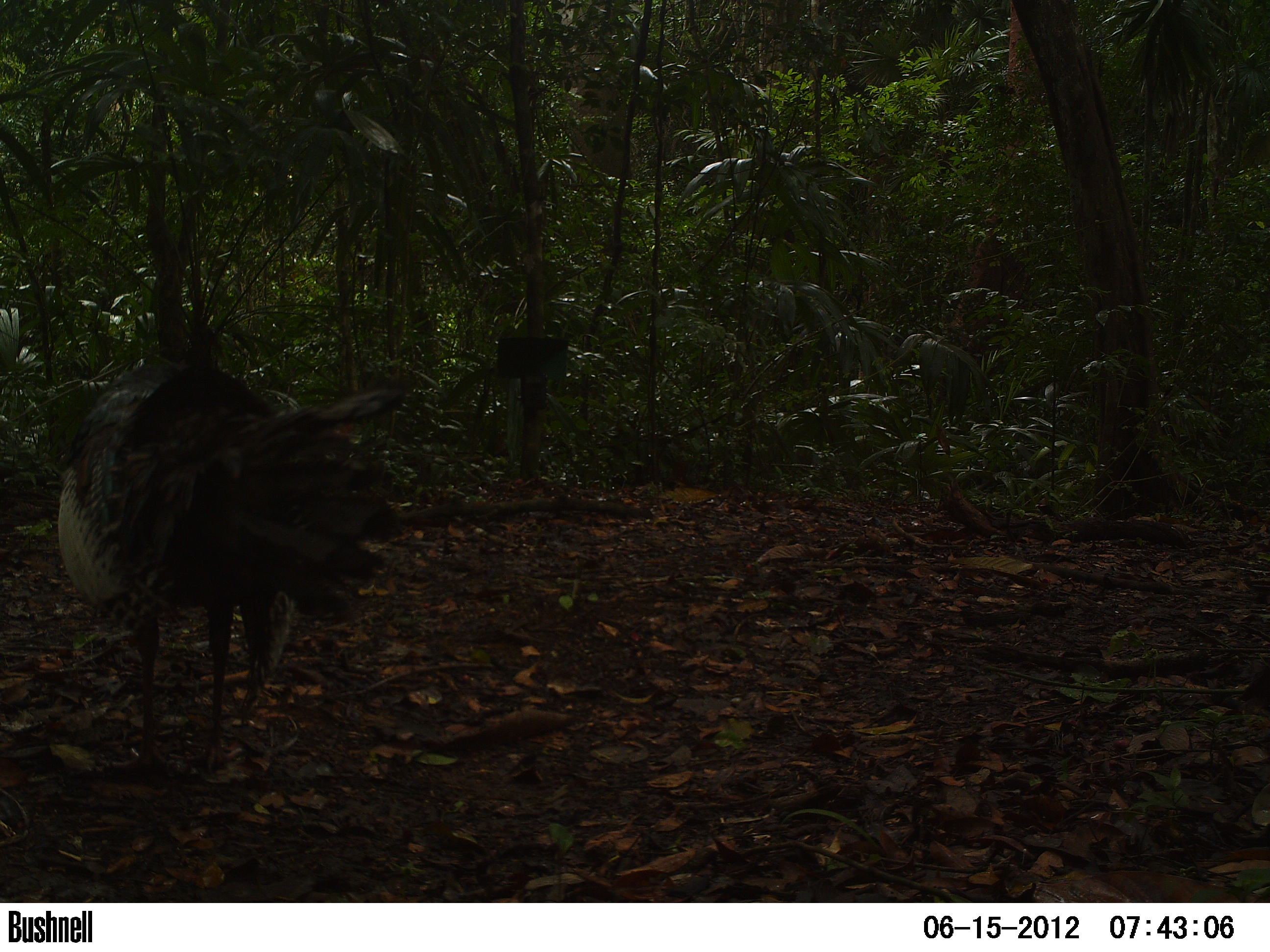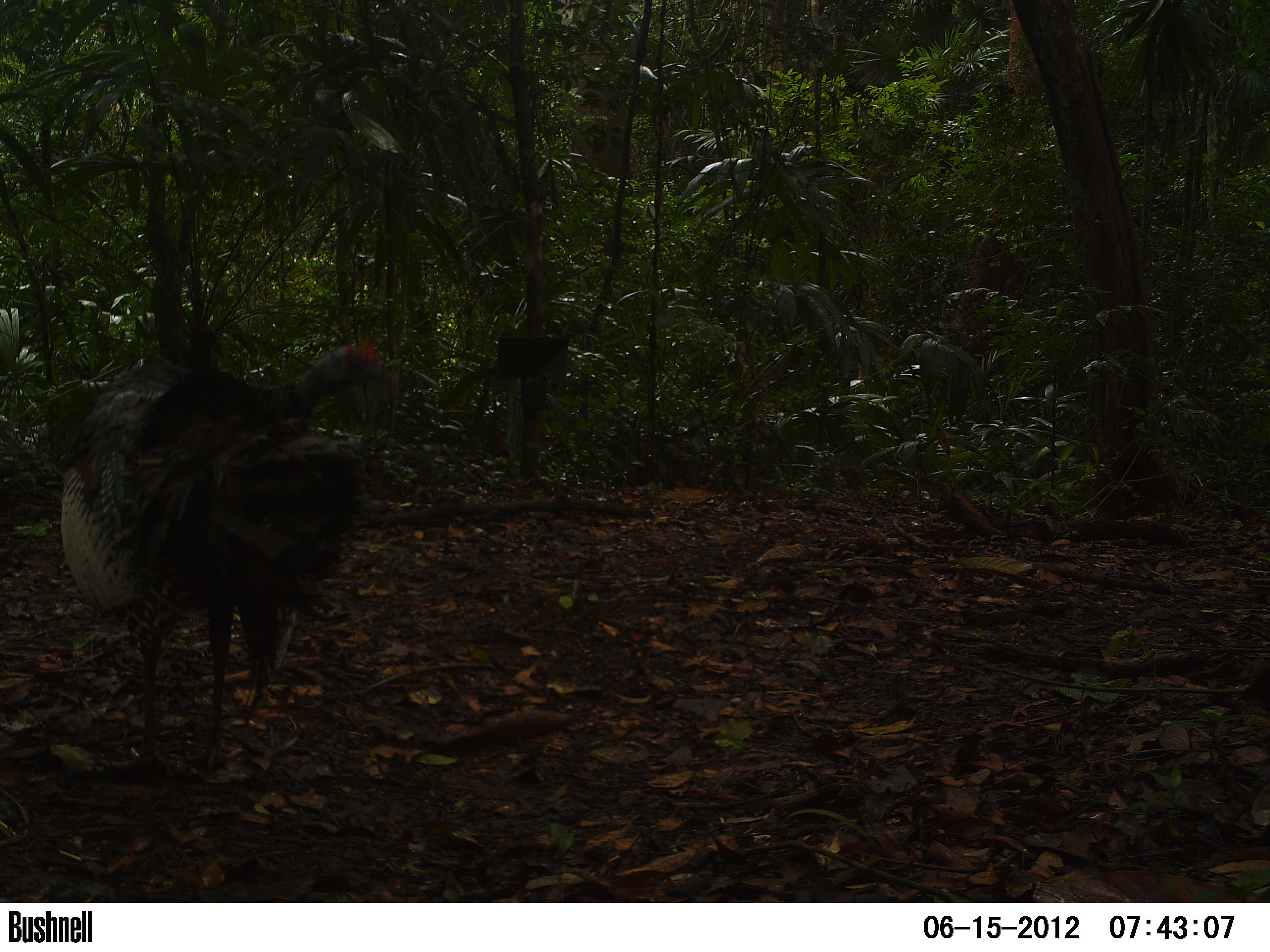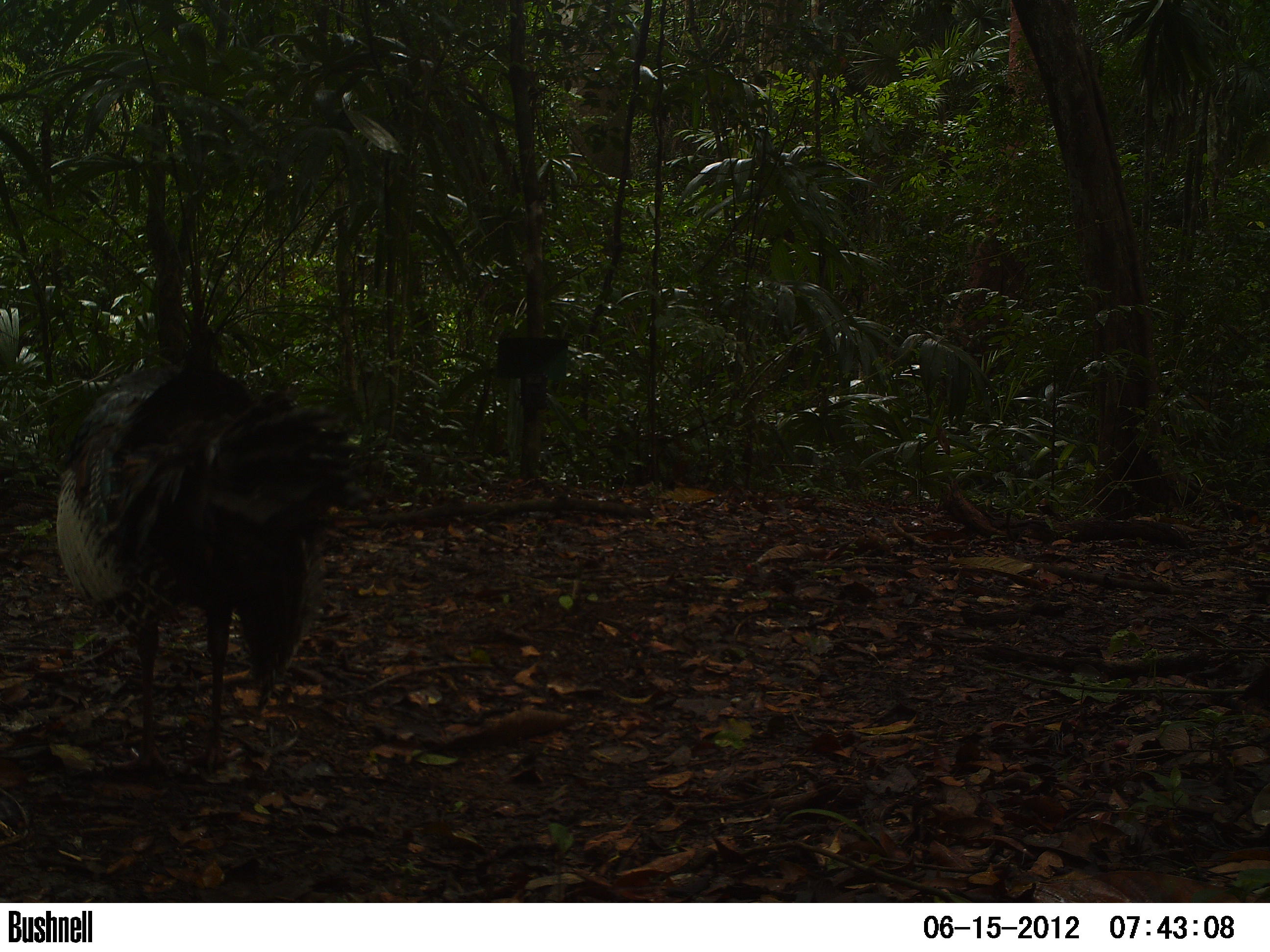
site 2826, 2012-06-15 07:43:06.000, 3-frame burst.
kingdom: Animalia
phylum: Chordata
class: Aves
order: Galliformes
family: Phasianidae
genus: Meleagris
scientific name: Meleagris ocellata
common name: ocellated turkey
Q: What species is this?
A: Meleagris ocellata (ocellated turkey).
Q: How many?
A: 1.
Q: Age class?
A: Adult.